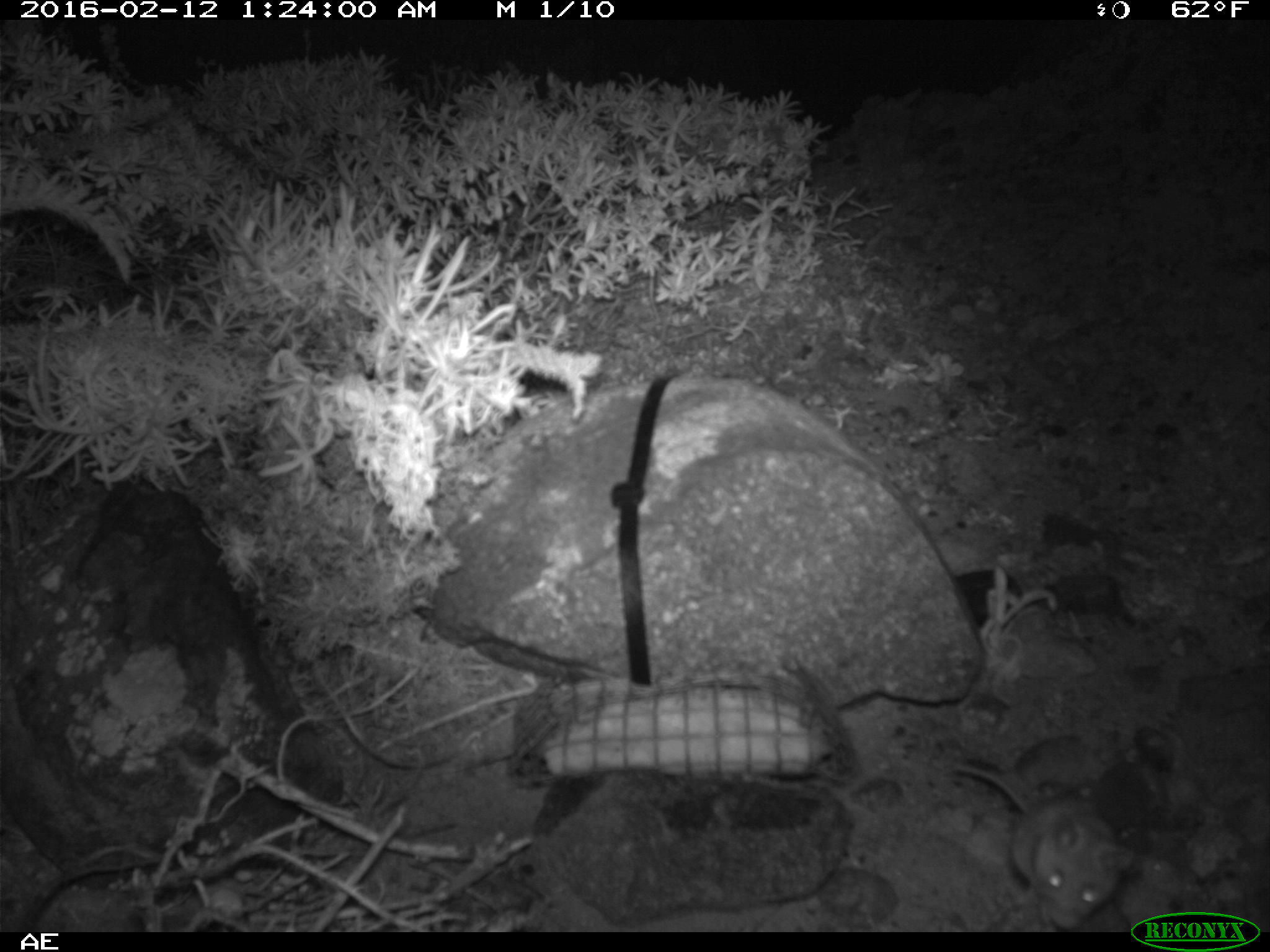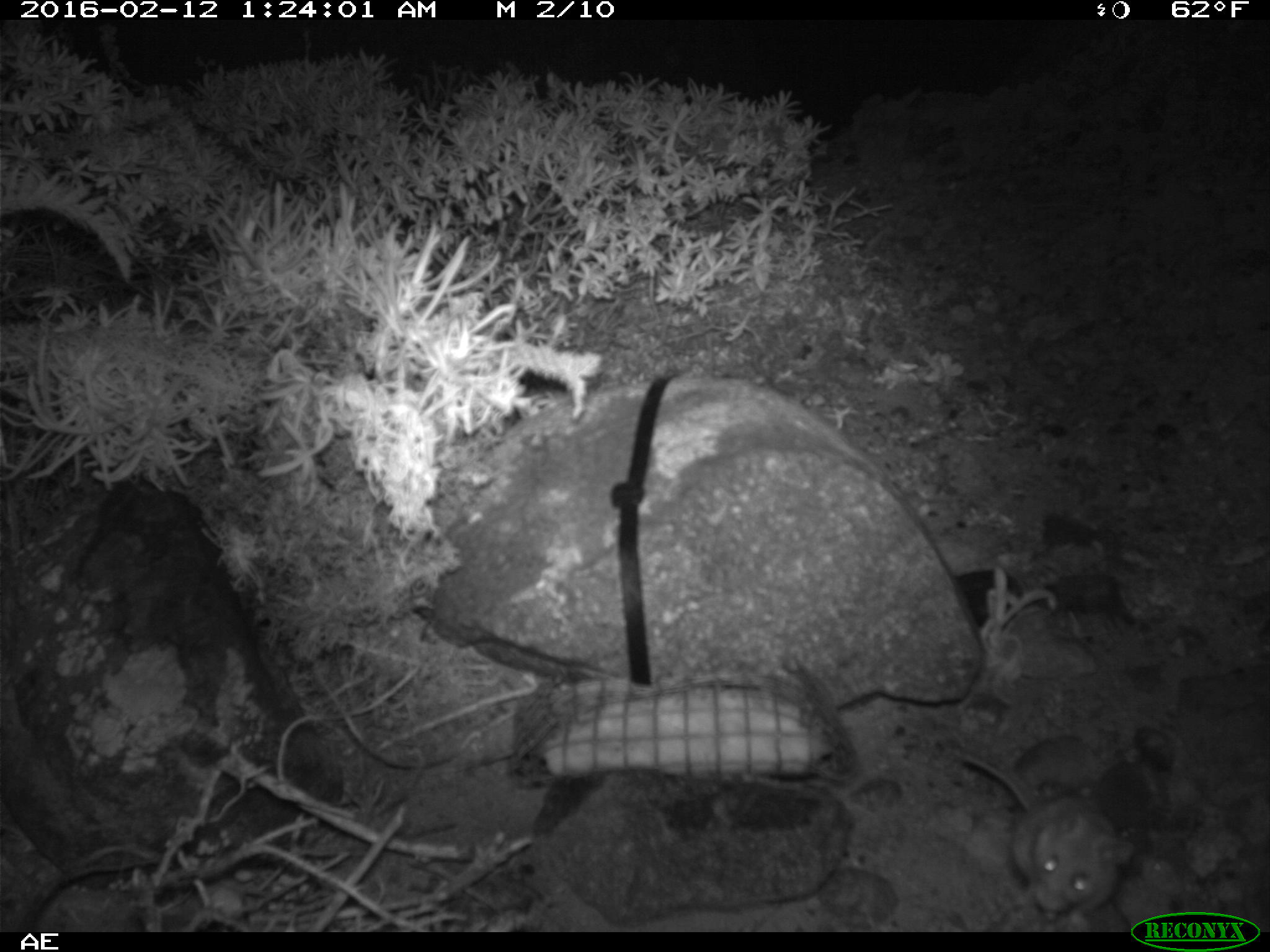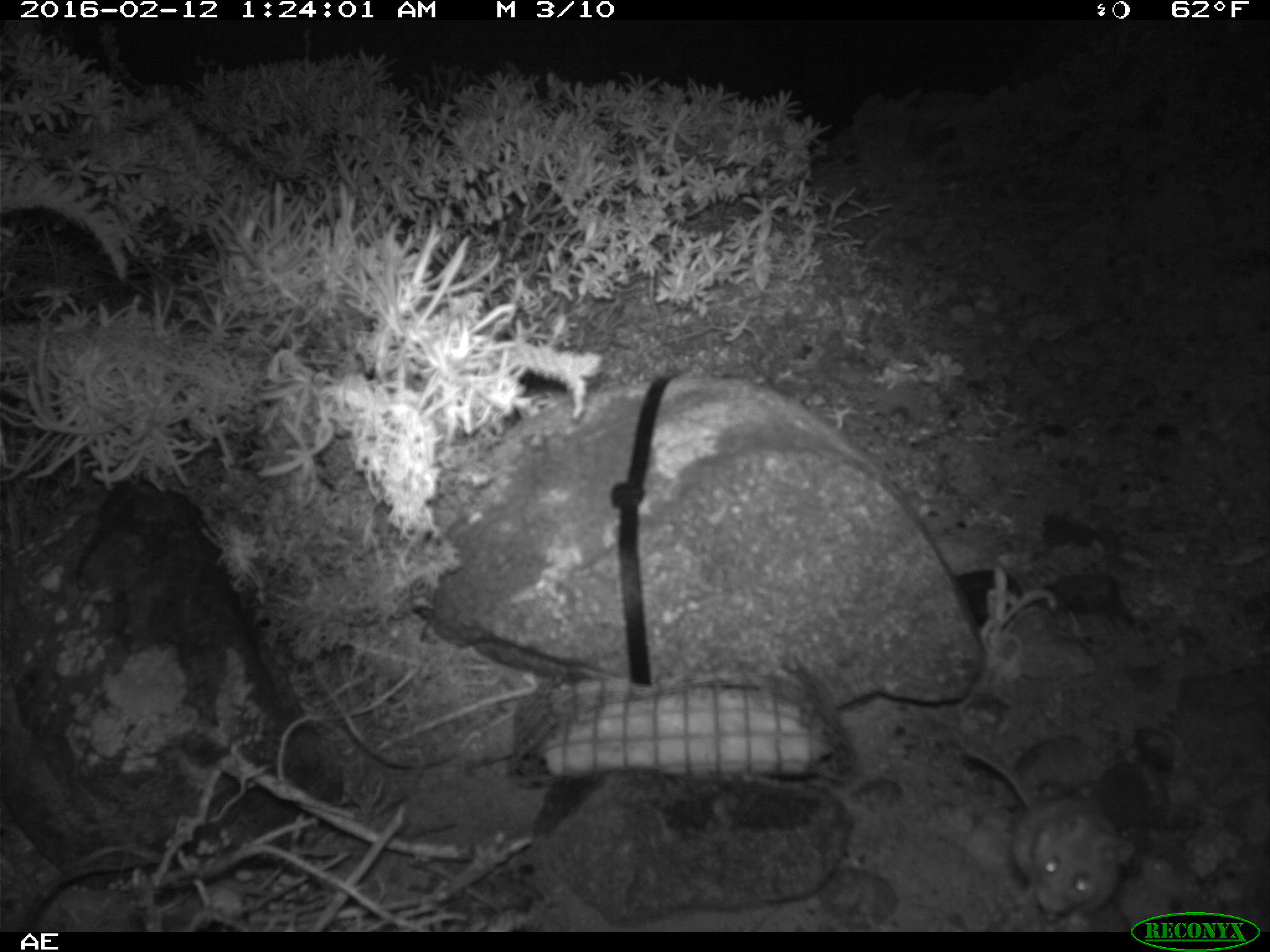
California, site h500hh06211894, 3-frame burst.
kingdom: Animalia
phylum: Chordata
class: Mammalia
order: Rodentia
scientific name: Rodentia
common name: rodent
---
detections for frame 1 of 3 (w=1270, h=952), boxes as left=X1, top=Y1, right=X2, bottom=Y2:
rodent: left=943, top=764, right=1135, bottom=932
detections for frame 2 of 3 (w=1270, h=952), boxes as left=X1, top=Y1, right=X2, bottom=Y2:
rodent: left=960, top=753, right=1134, bottom=920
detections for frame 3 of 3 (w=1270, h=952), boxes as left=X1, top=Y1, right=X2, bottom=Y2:
rodent: left=962, top=747, right=1136, bottom=930